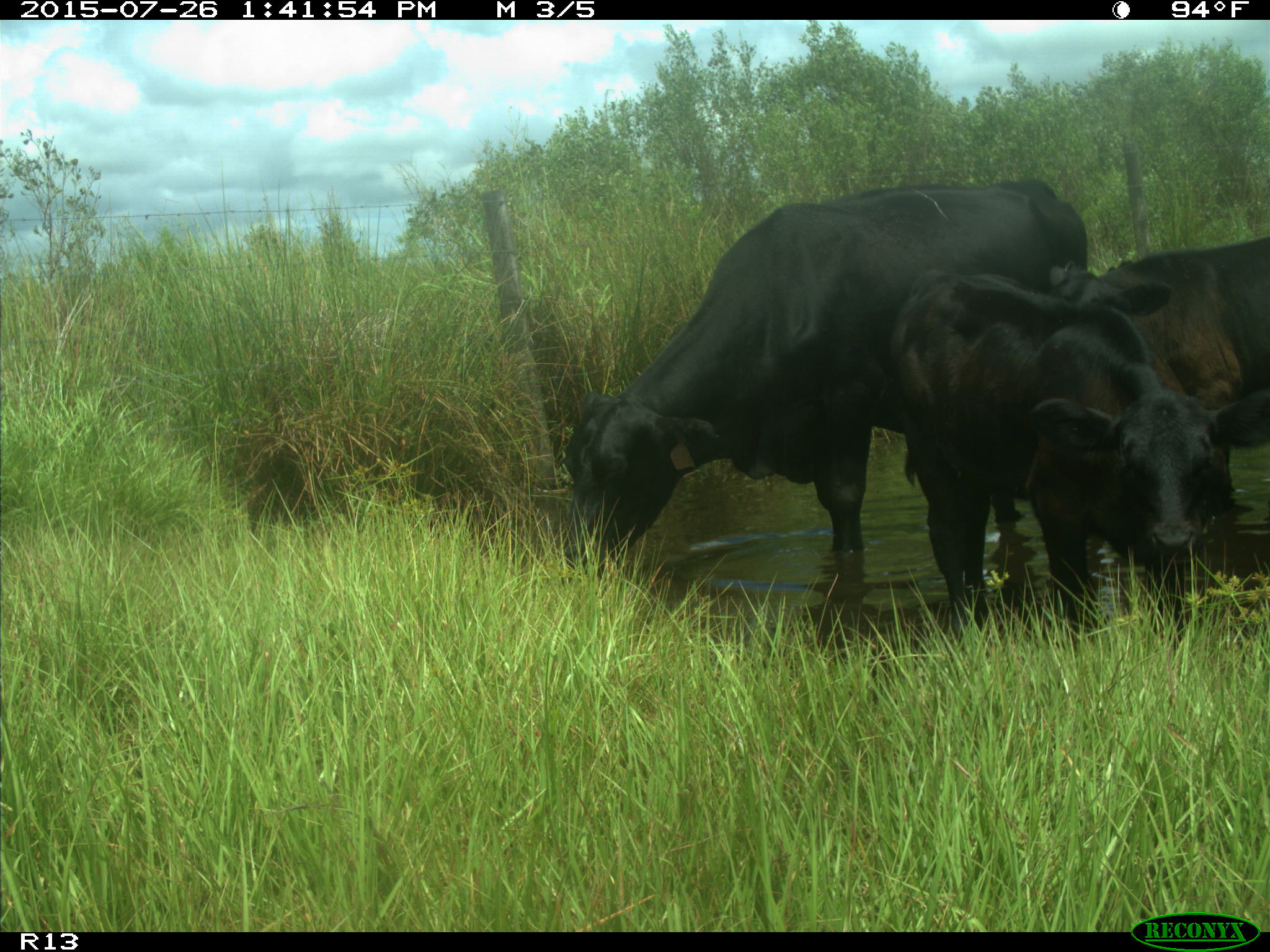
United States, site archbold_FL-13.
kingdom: Animalia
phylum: Chordata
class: Mammalia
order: Artiodactyla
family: Bovidae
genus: Bos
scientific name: Bos taurus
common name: domestic cow